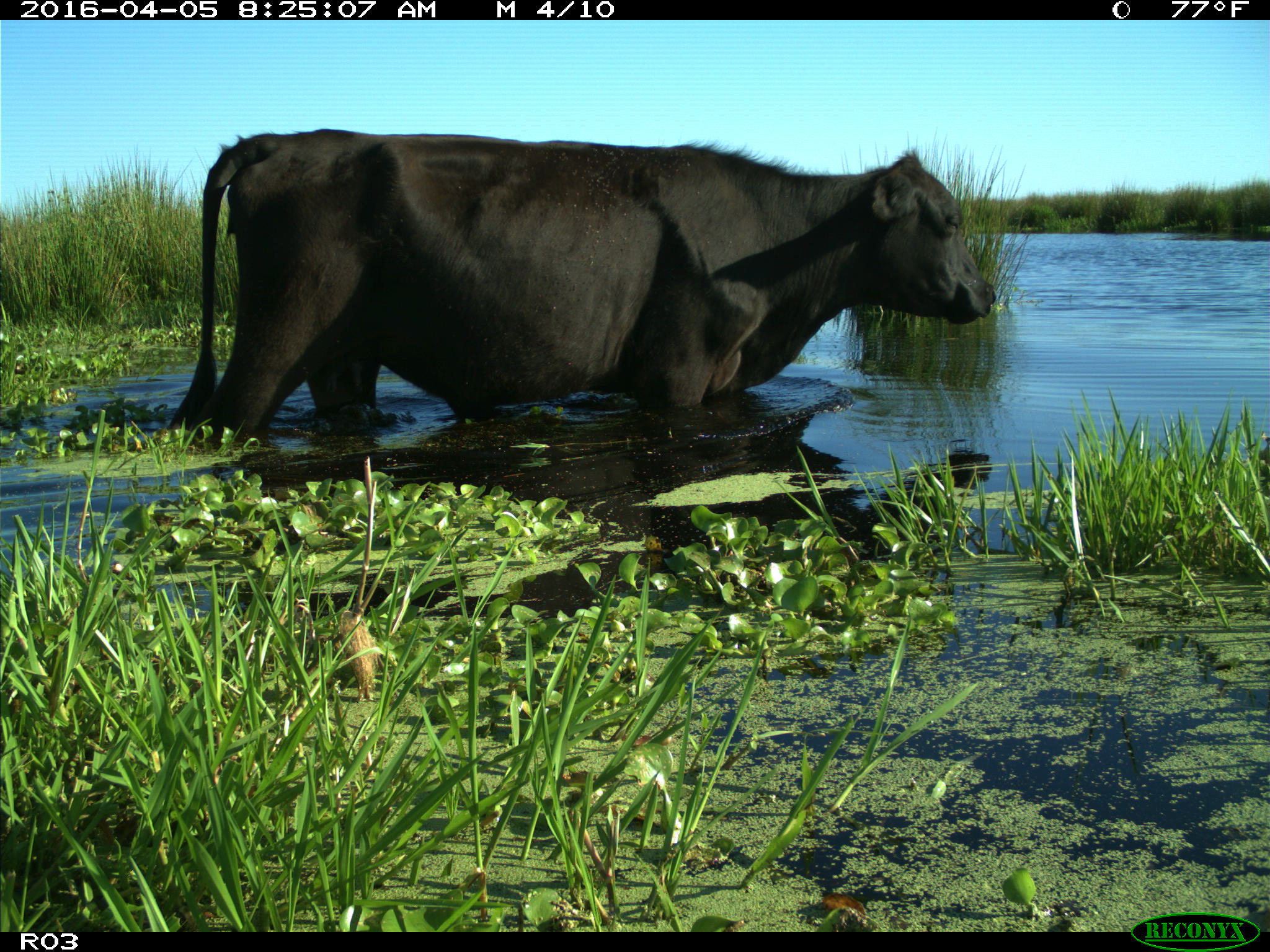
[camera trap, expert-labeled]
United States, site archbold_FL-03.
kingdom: Animalia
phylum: Chordata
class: Mammalia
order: Artiodactyla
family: Bovidae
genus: Bos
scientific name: Bos taurus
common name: domestic cow